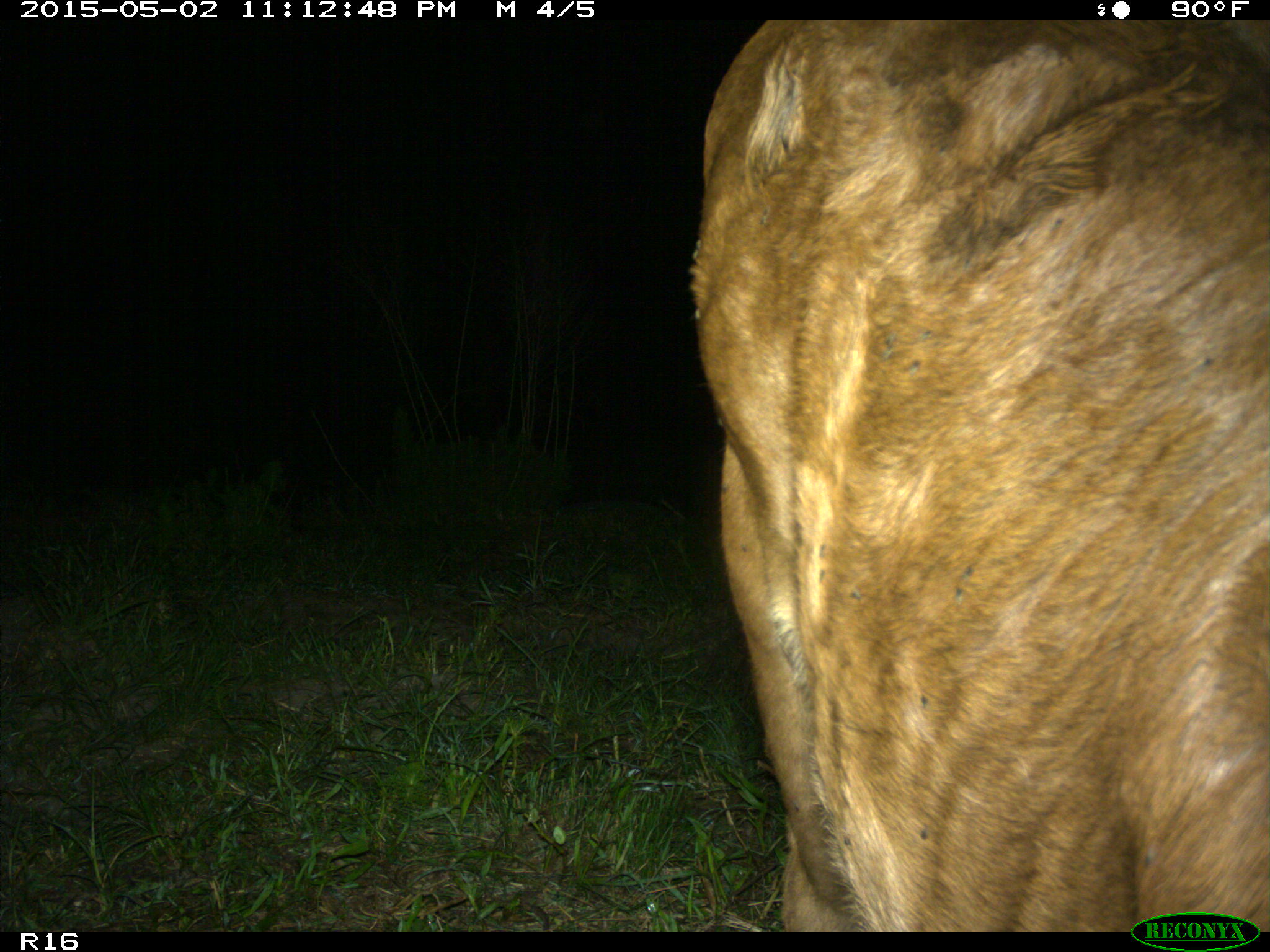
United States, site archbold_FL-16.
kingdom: Animalia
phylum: Chordata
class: Mammalia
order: Artiodactyla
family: Bovidae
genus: Bos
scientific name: Bos taurus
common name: domestic cow